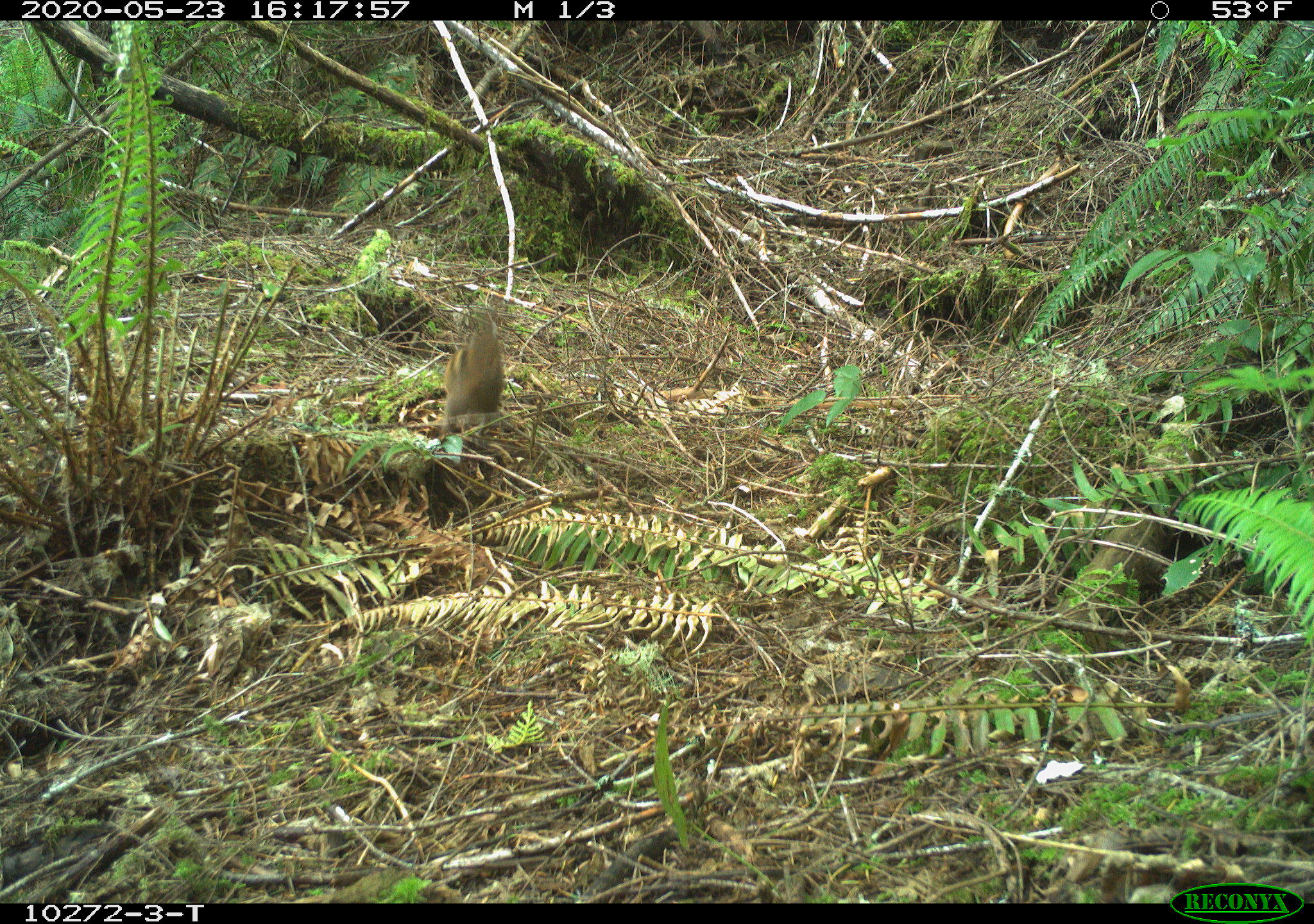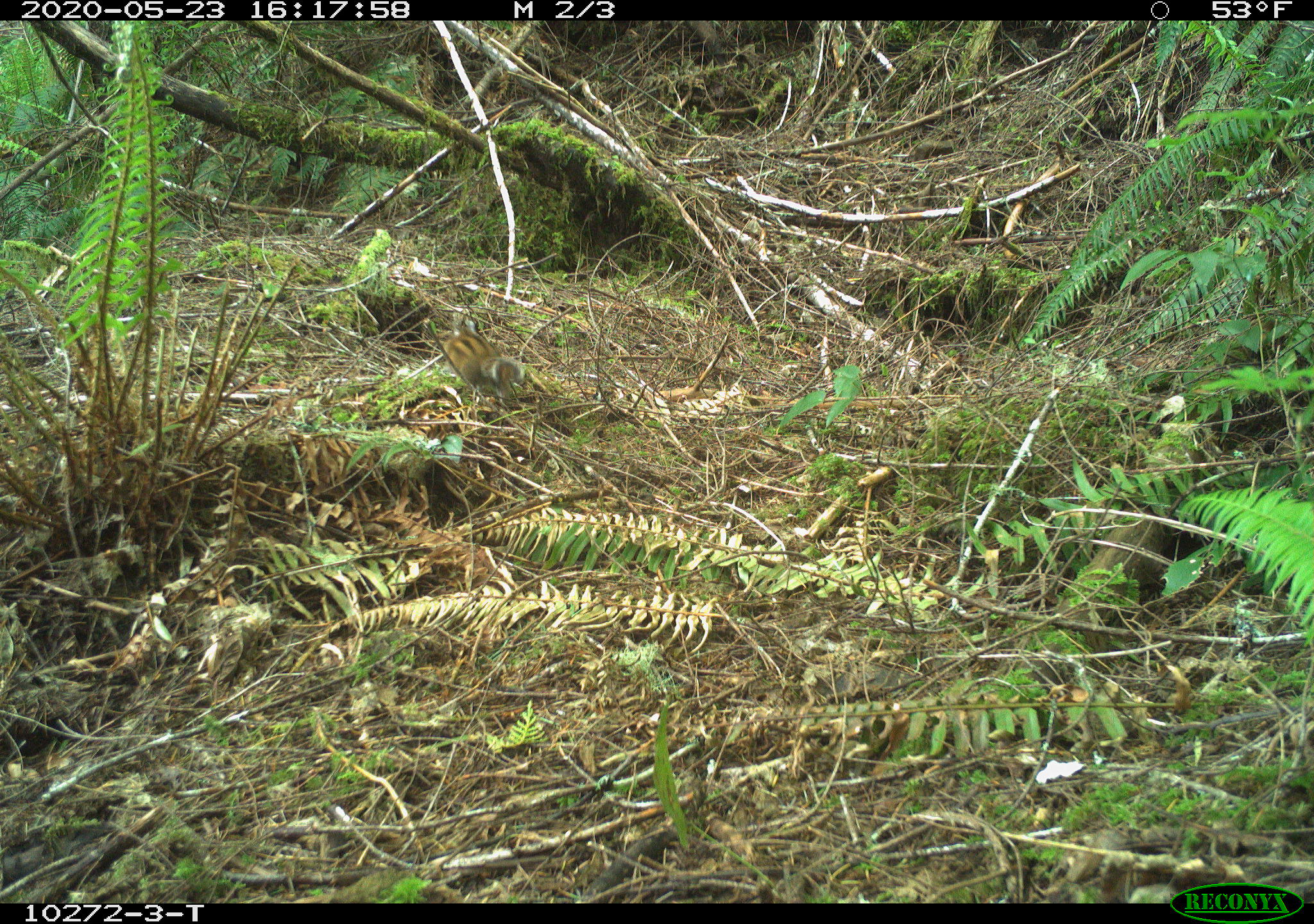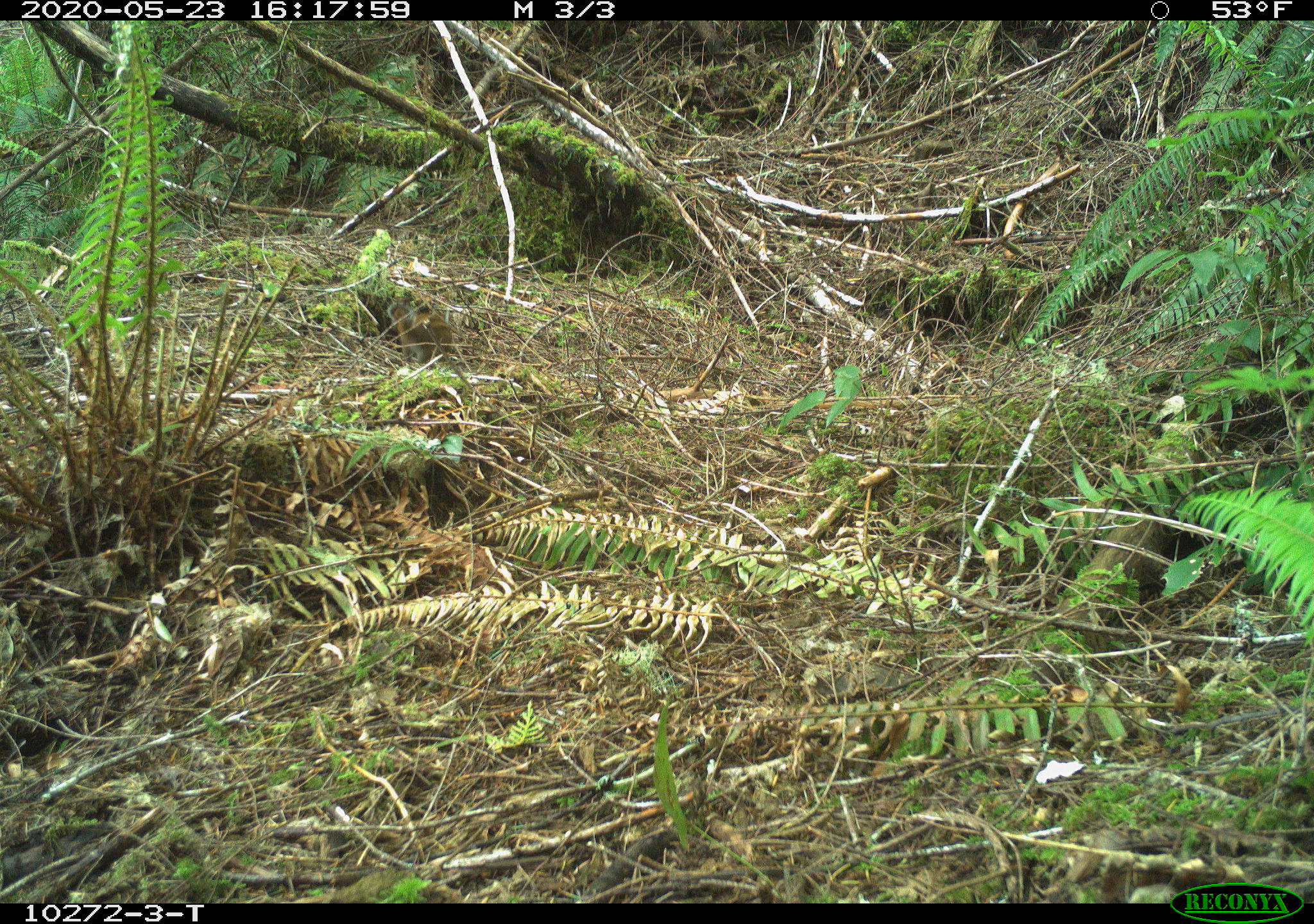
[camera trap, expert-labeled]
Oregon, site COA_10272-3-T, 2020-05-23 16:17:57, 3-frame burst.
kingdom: Animalia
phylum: Chordata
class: Mammalia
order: Rodentia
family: Sciuridae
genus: Neotamias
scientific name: Neotamias townsendii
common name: townsend's chipmunk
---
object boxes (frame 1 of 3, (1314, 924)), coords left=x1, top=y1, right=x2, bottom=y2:
townsend's chipmunk: left=436, top=307, right=515, bottom=439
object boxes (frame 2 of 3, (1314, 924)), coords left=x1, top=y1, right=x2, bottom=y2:
townsend's chipmunk: left=437, top=311, right=524, bottom=389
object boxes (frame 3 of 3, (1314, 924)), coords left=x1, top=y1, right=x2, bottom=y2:
townsend's chipmunk: left=385, top=296, right=456, bottom=368